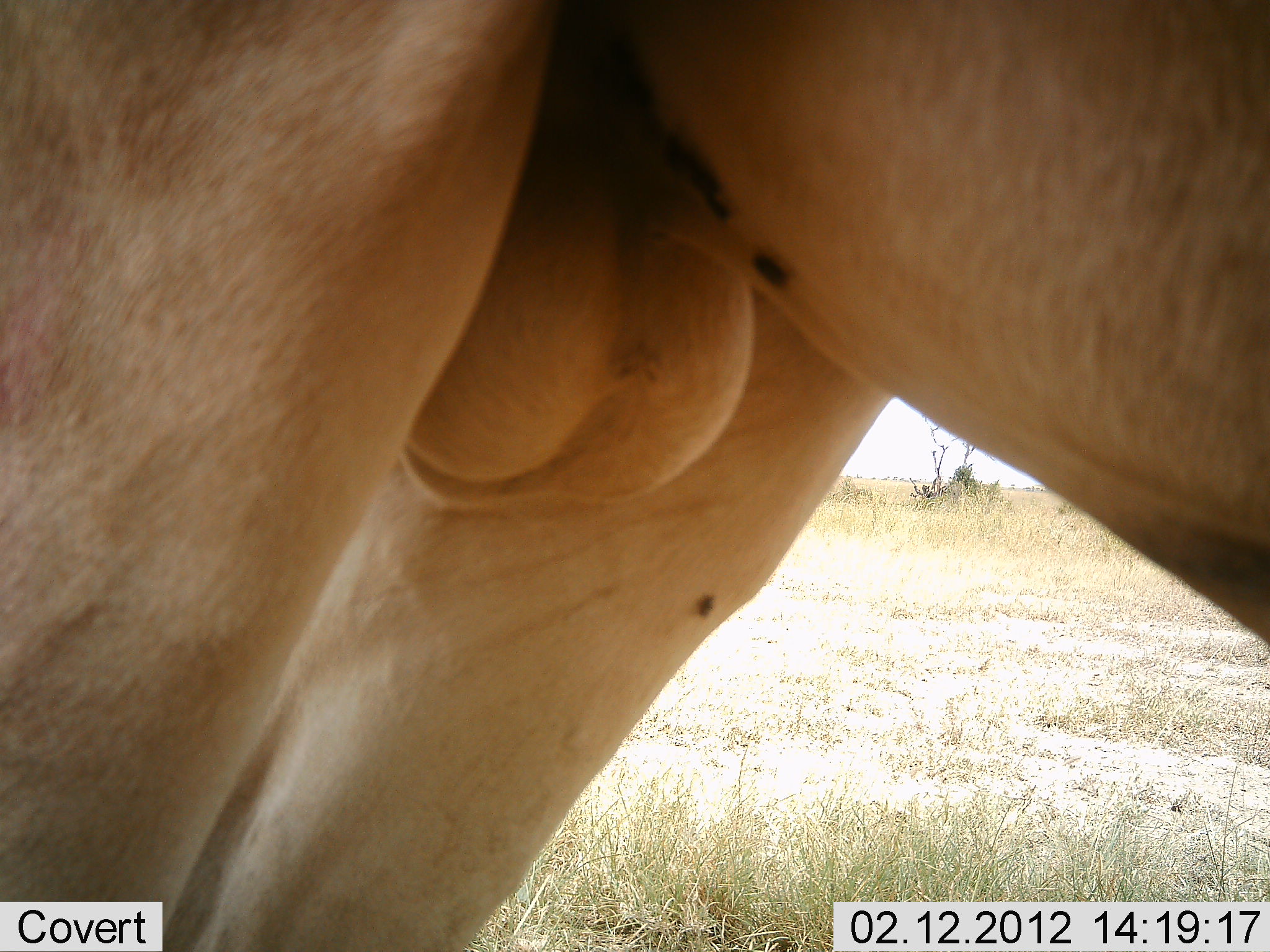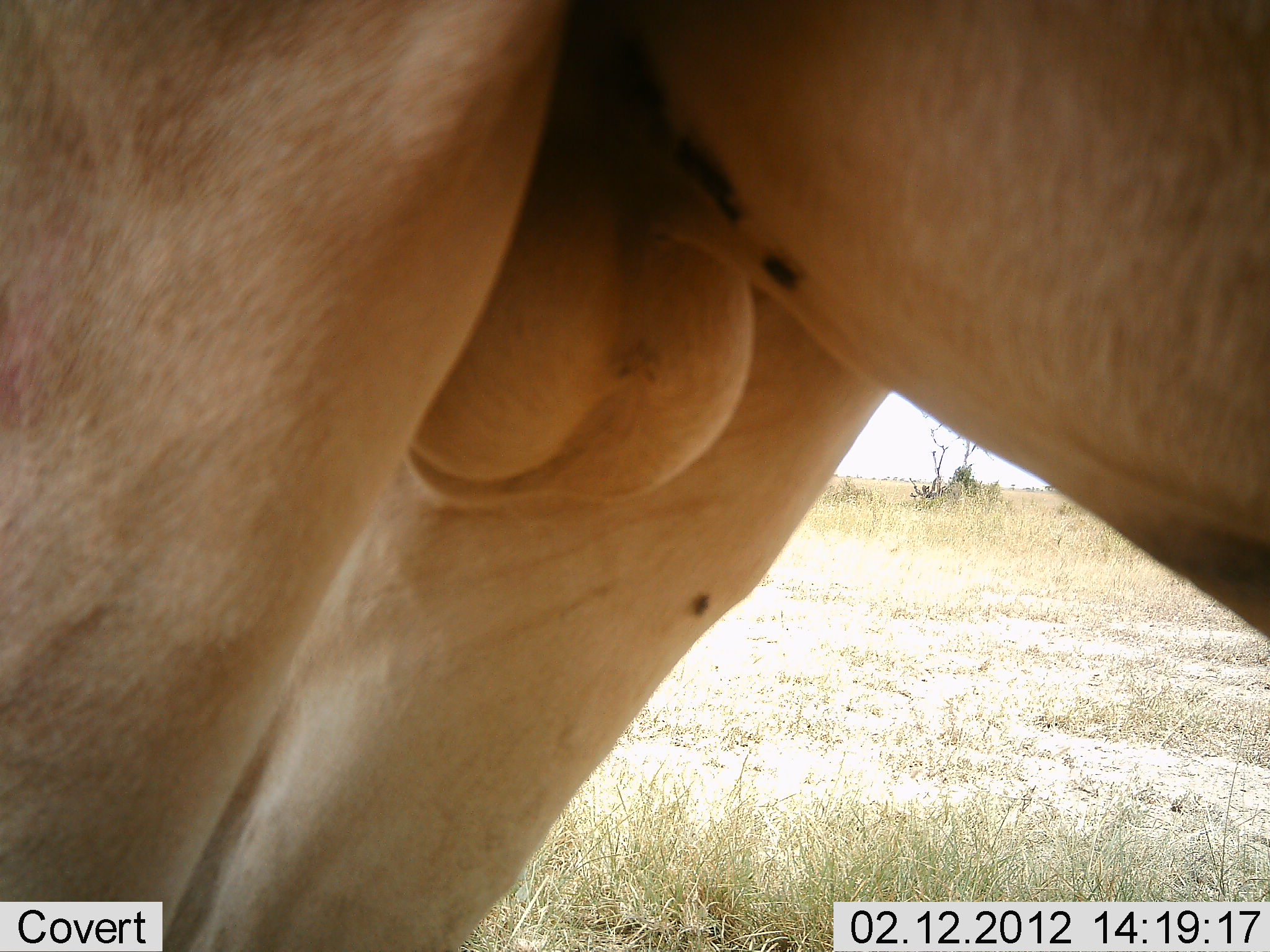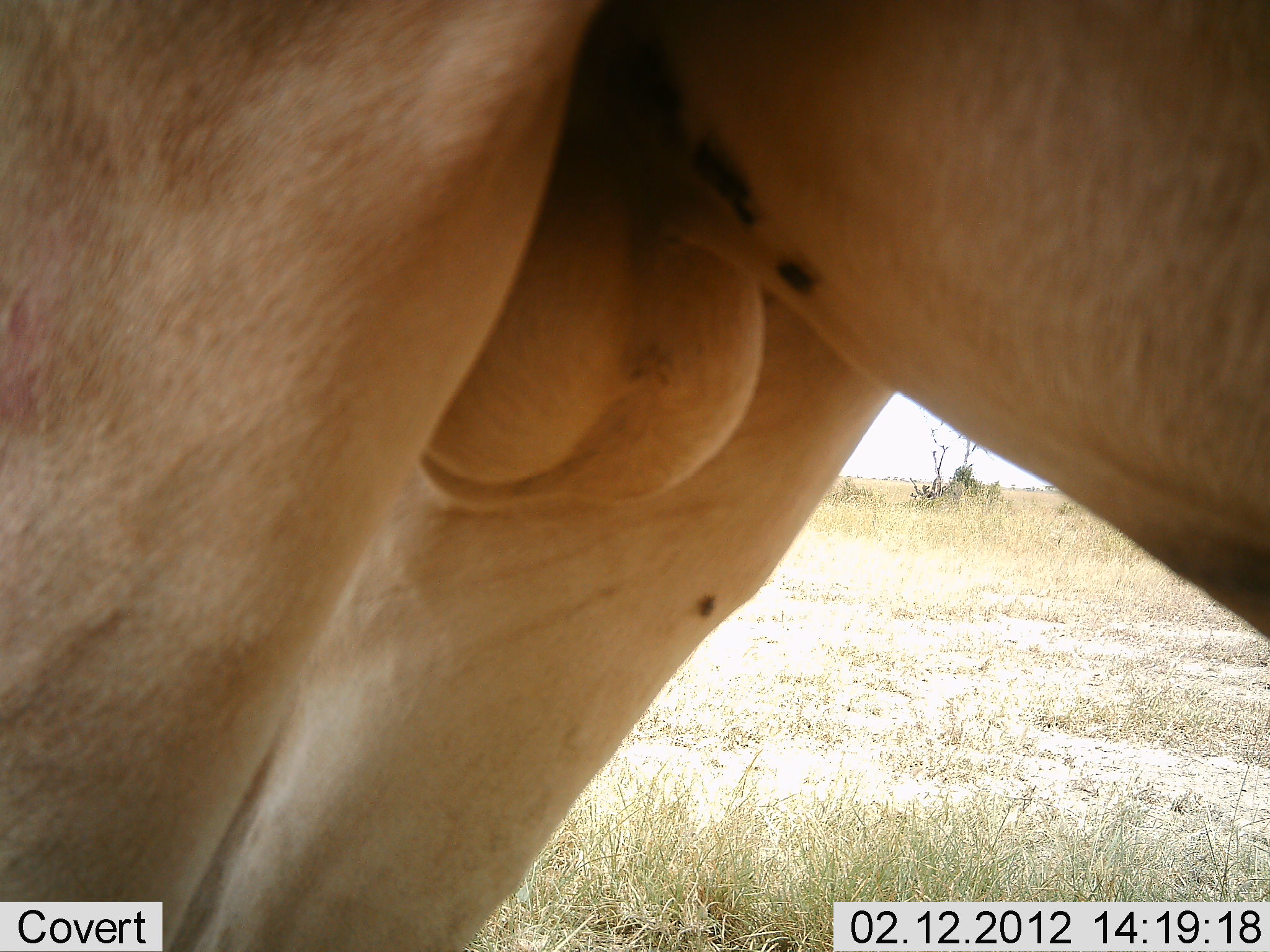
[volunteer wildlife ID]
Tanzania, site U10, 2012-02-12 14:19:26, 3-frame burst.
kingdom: Animalia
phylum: Chordata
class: Mammalia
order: Artiodactyla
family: Bovidae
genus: Alcelaphus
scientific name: Alcelaphus buselaphus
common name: hartebeest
Hartebeest (Alcelaphus buselaphus), count 1. Behavior (volunteer vote fractions): standing 100%, resting 0%, moving 0%, interacting 0%. Young present (vote fraction): 0%. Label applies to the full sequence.